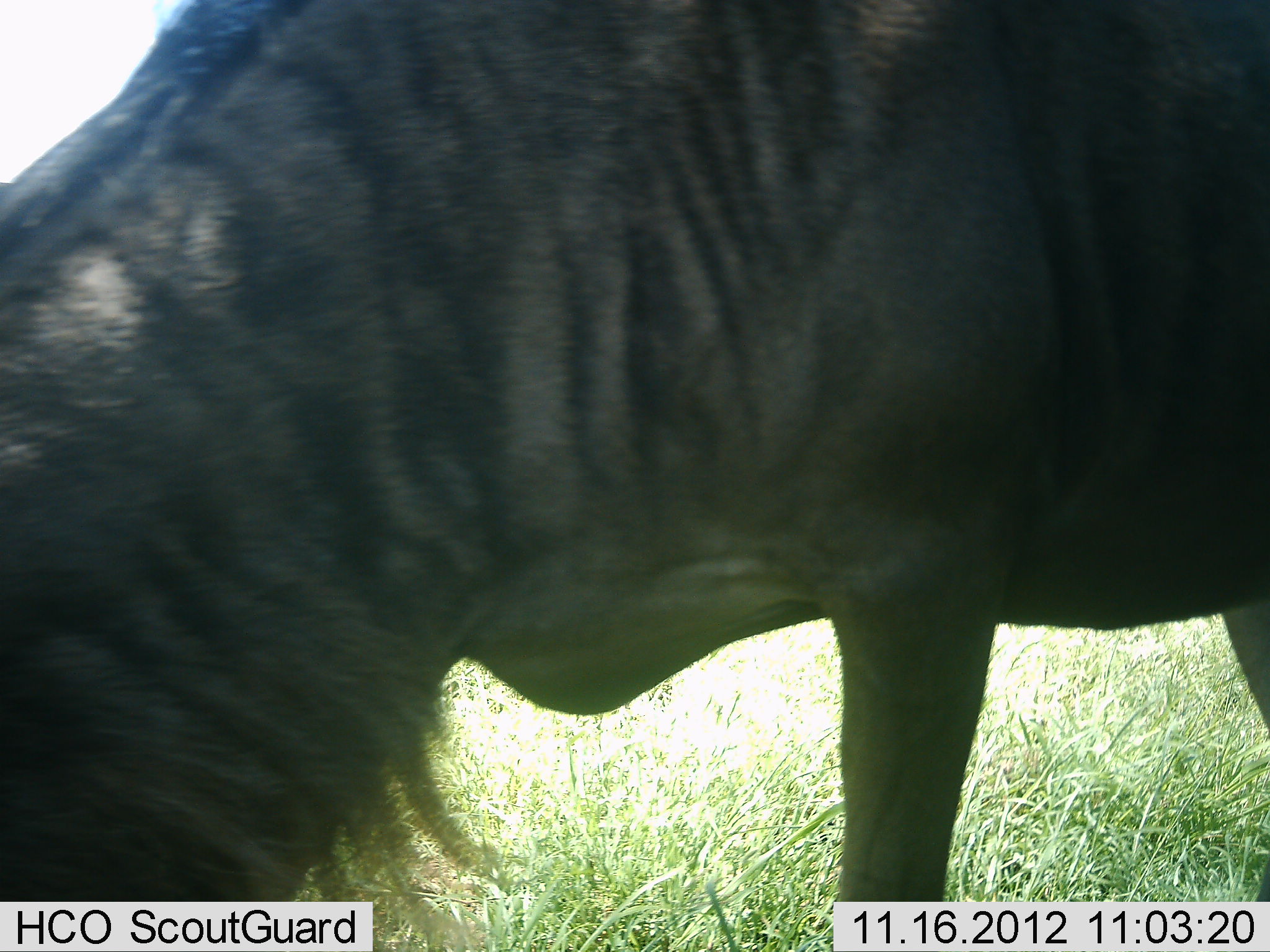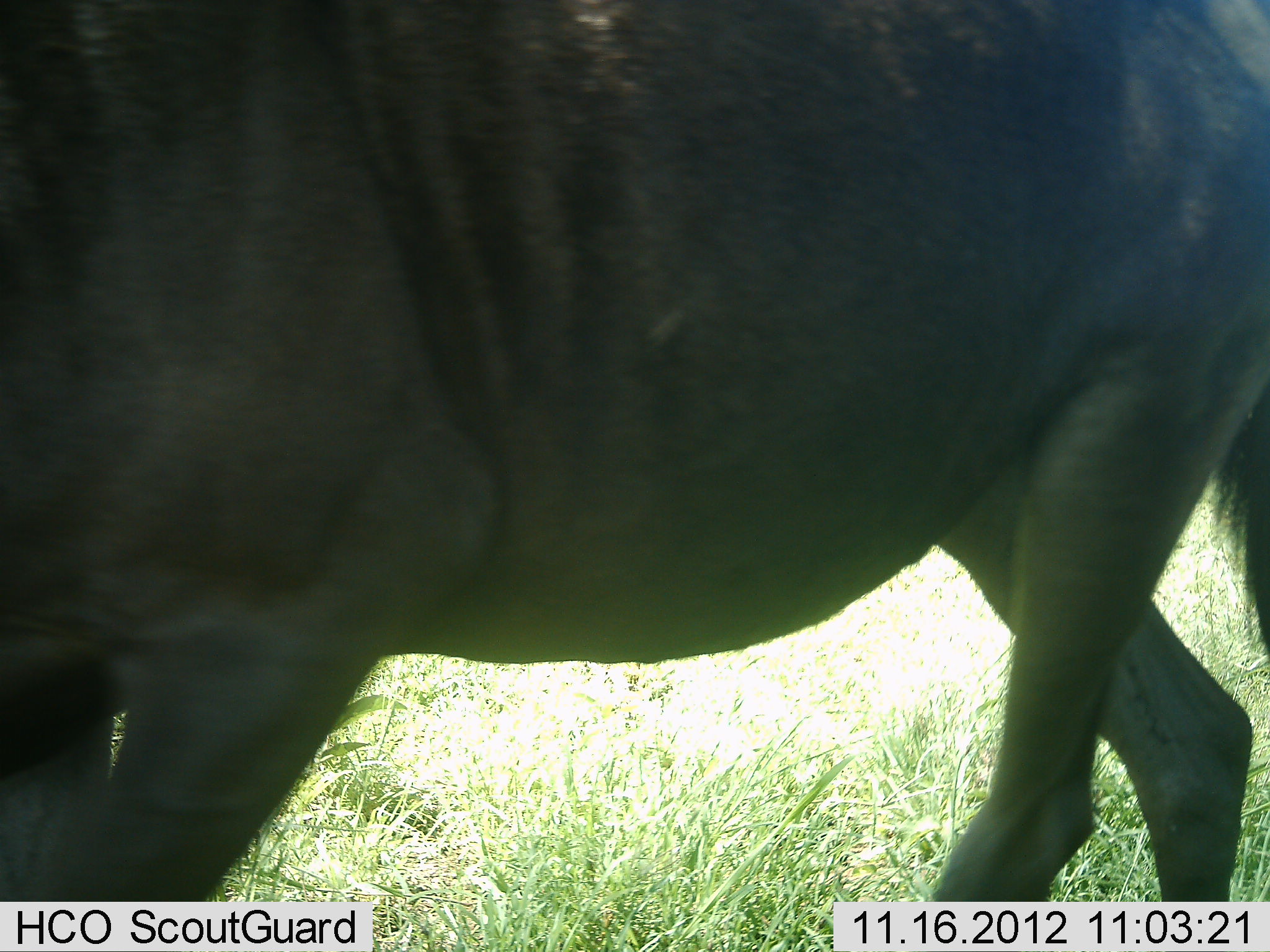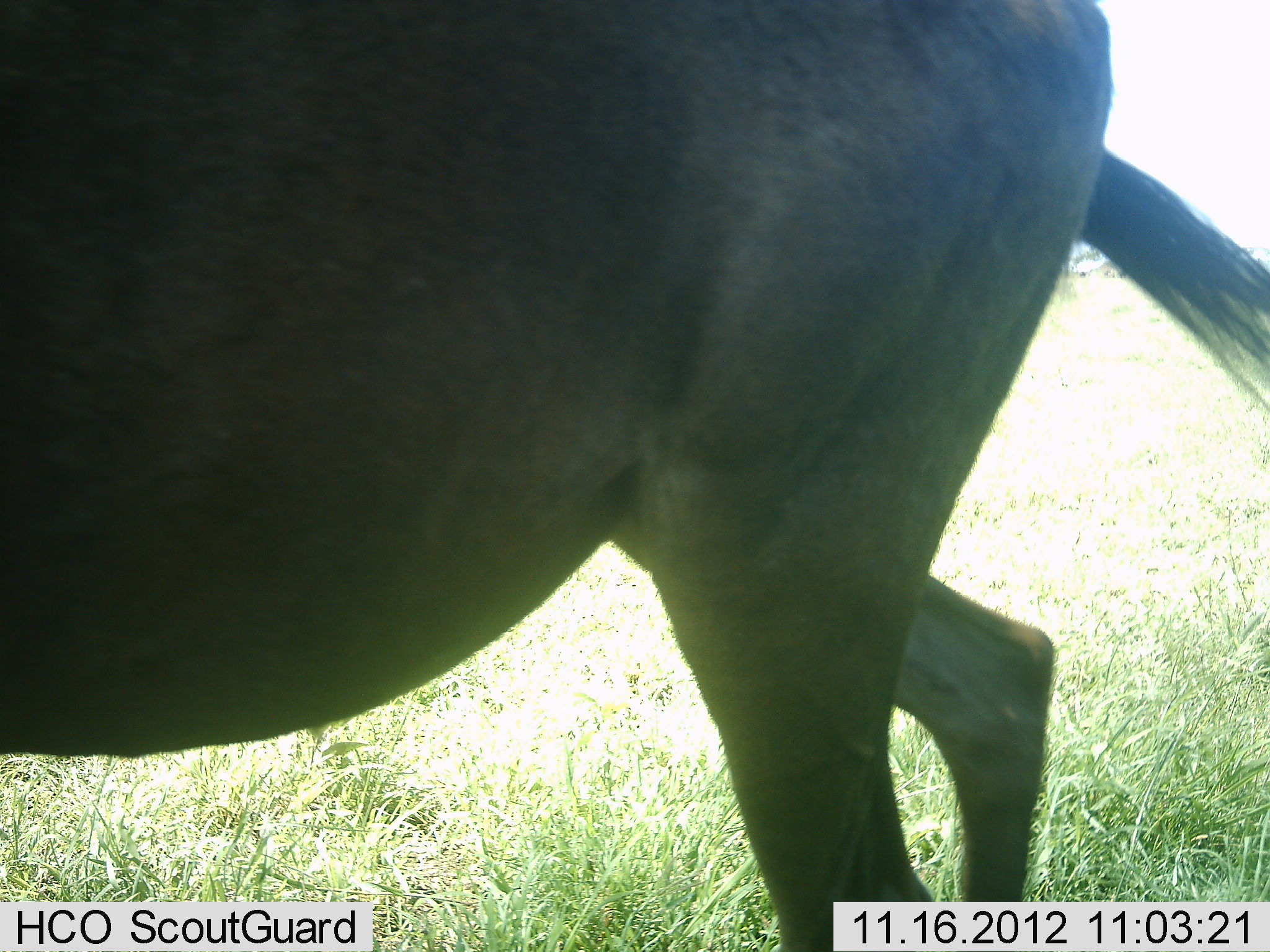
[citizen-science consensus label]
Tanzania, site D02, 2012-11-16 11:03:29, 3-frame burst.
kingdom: Animalia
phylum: Chordata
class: Mammalia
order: Artiodactyla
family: Bovidae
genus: Connochaetes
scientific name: Connochaetes taurinus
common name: blue wildebeest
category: wildebeest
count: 1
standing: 20%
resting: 0%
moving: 80%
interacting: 0%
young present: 0%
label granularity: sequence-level